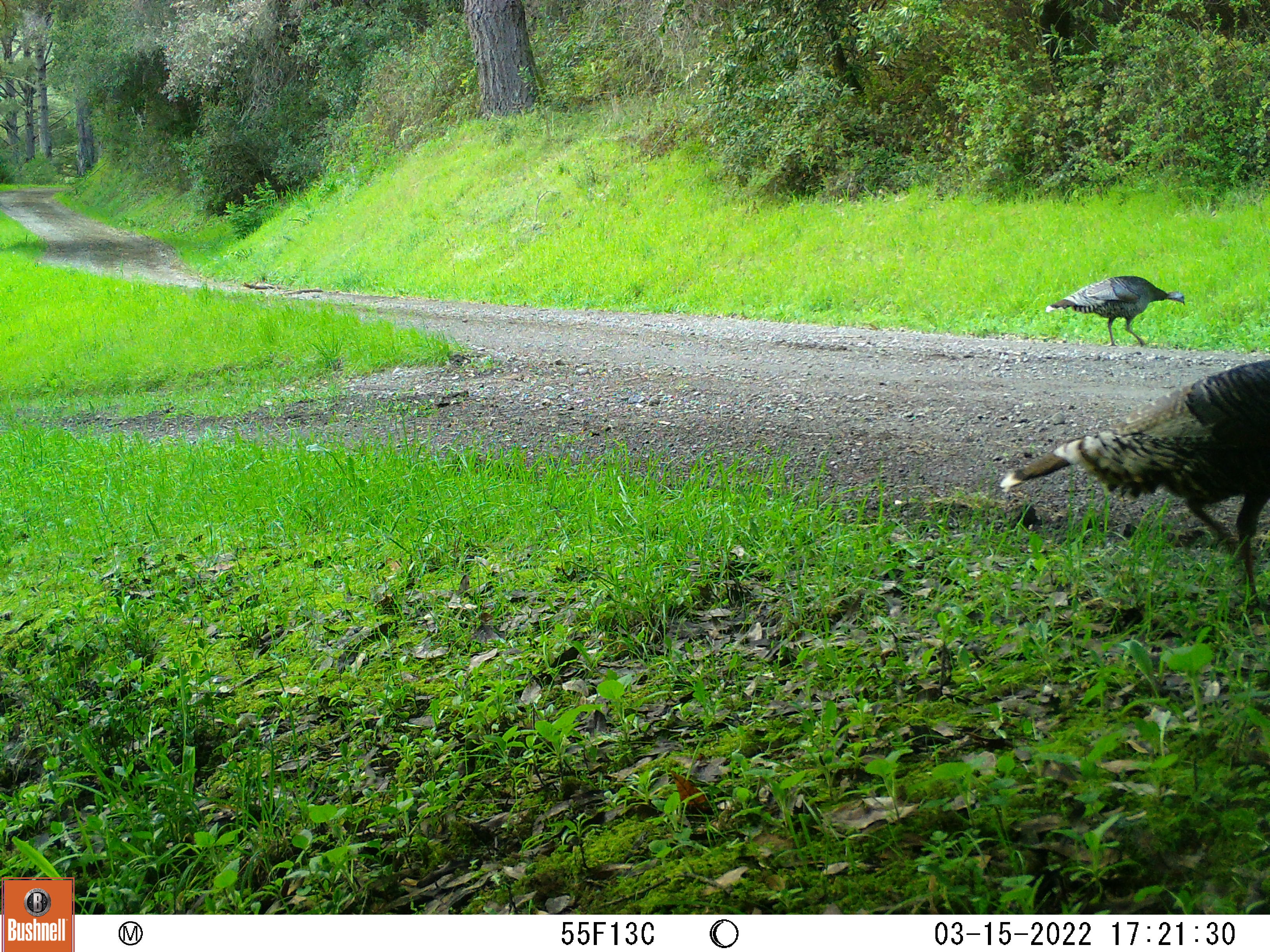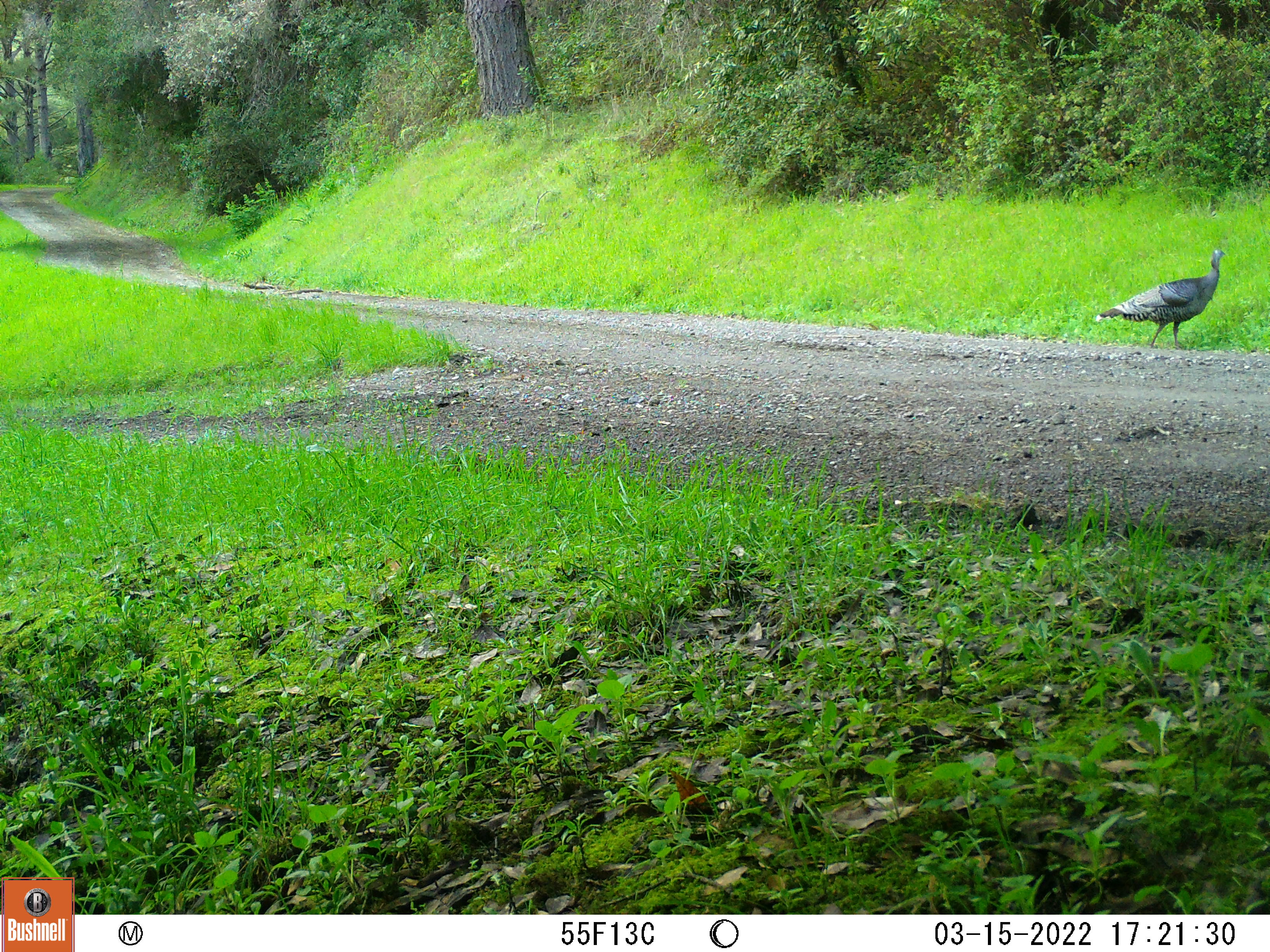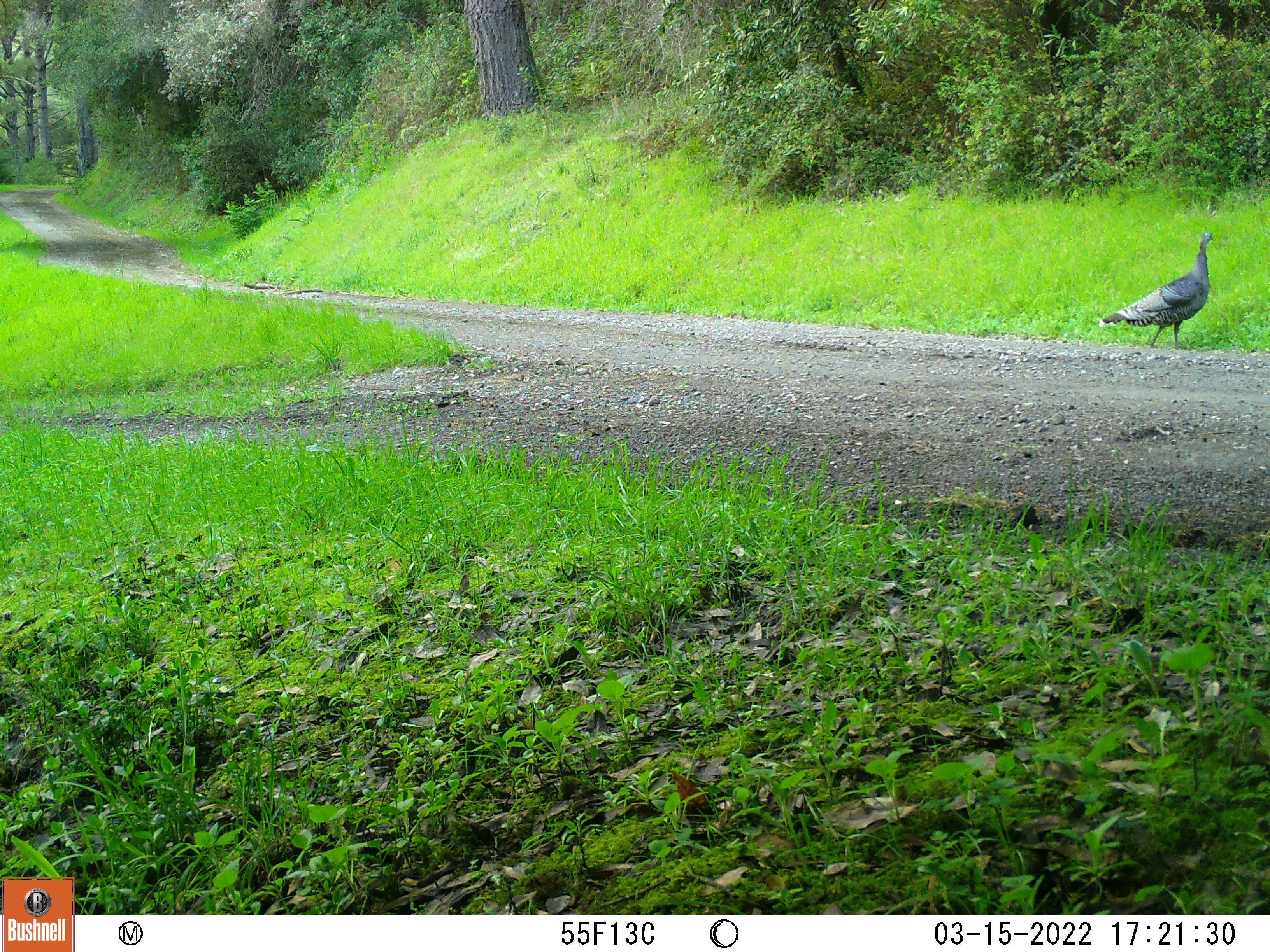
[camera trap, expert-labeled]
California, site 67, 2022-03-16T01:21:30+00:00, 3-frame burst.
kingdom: Animalia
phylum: Chordata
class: Aves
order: Galliformes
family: Phasianidae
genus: Meleagris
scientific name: Meleagris gallopavo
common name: turkey